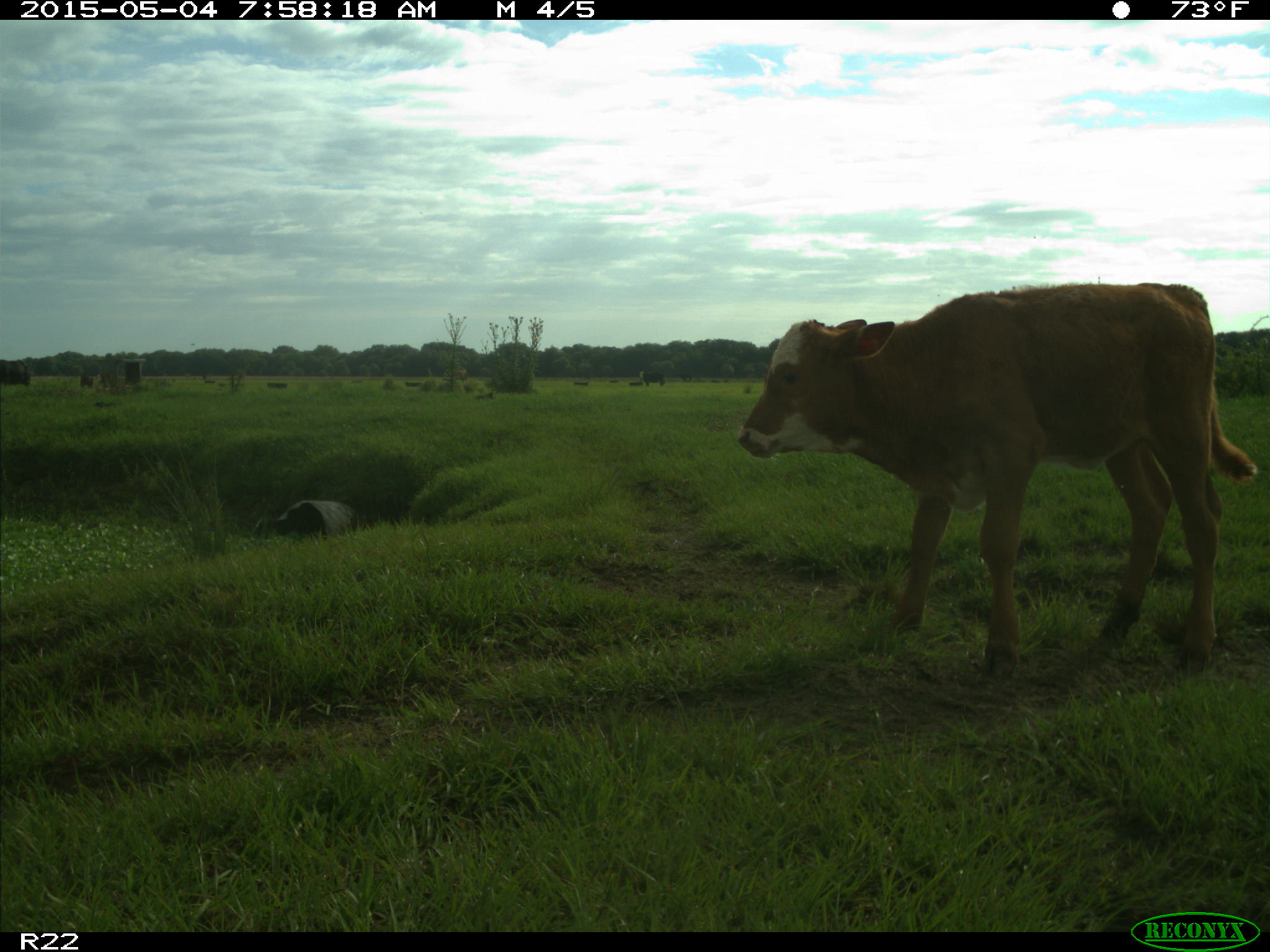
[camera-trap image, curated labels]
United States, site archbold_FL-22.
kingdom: Animalia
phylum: Chordata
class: Mammalia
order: Artiodactyla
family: Bovidae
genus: Bos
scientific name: Bos taurus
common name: domestic cow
Bos taurus (domestic cow).